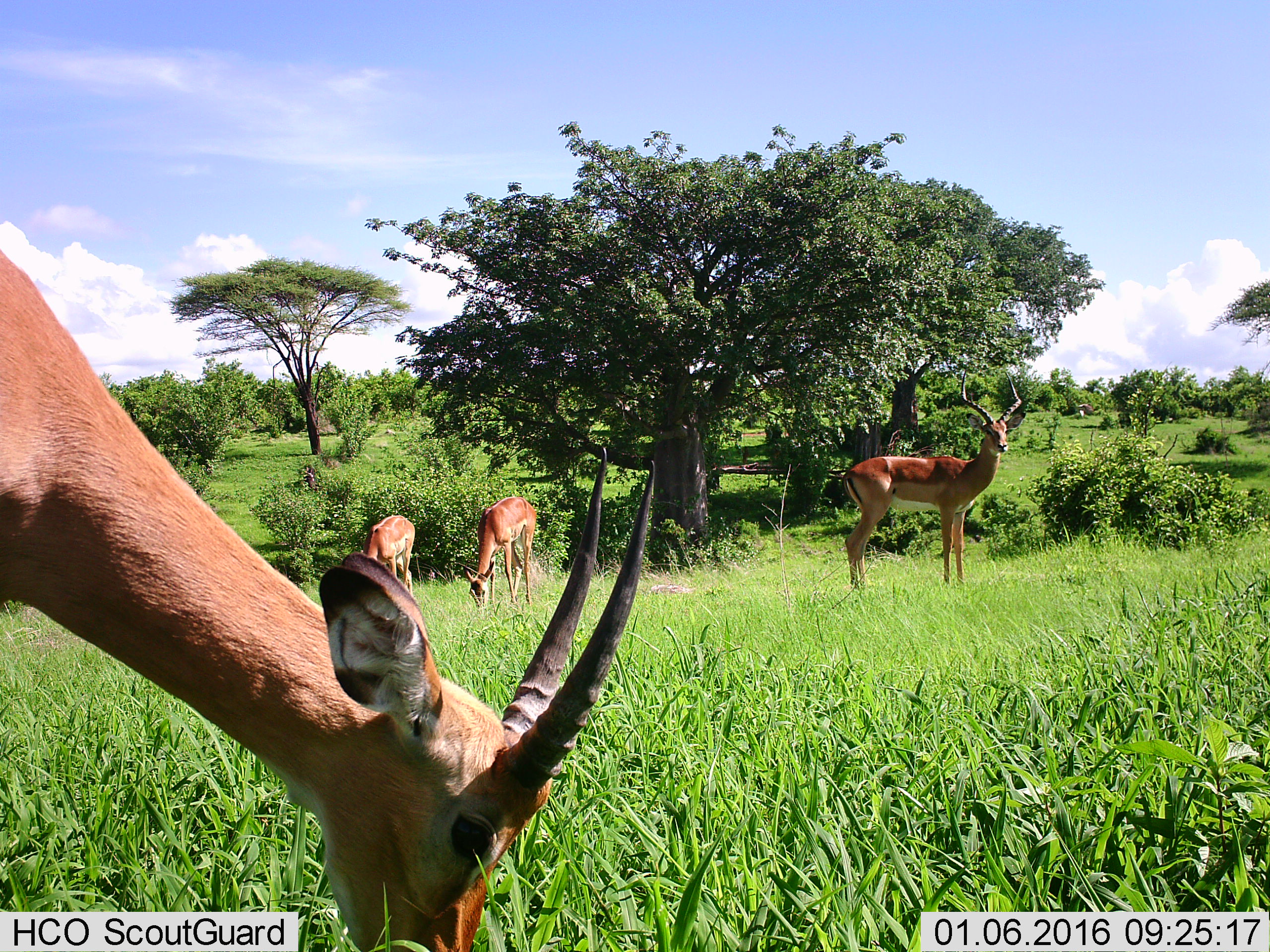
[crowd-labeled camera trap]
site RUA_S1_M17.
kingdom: Animalia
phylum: Chordata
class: Mammalia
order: Artiodactyla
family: Bovidae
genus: Aepyceros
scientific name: Aepyceros melampus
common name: impala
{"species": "impala (Aepyceros melampus)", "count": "4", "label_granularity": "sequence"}